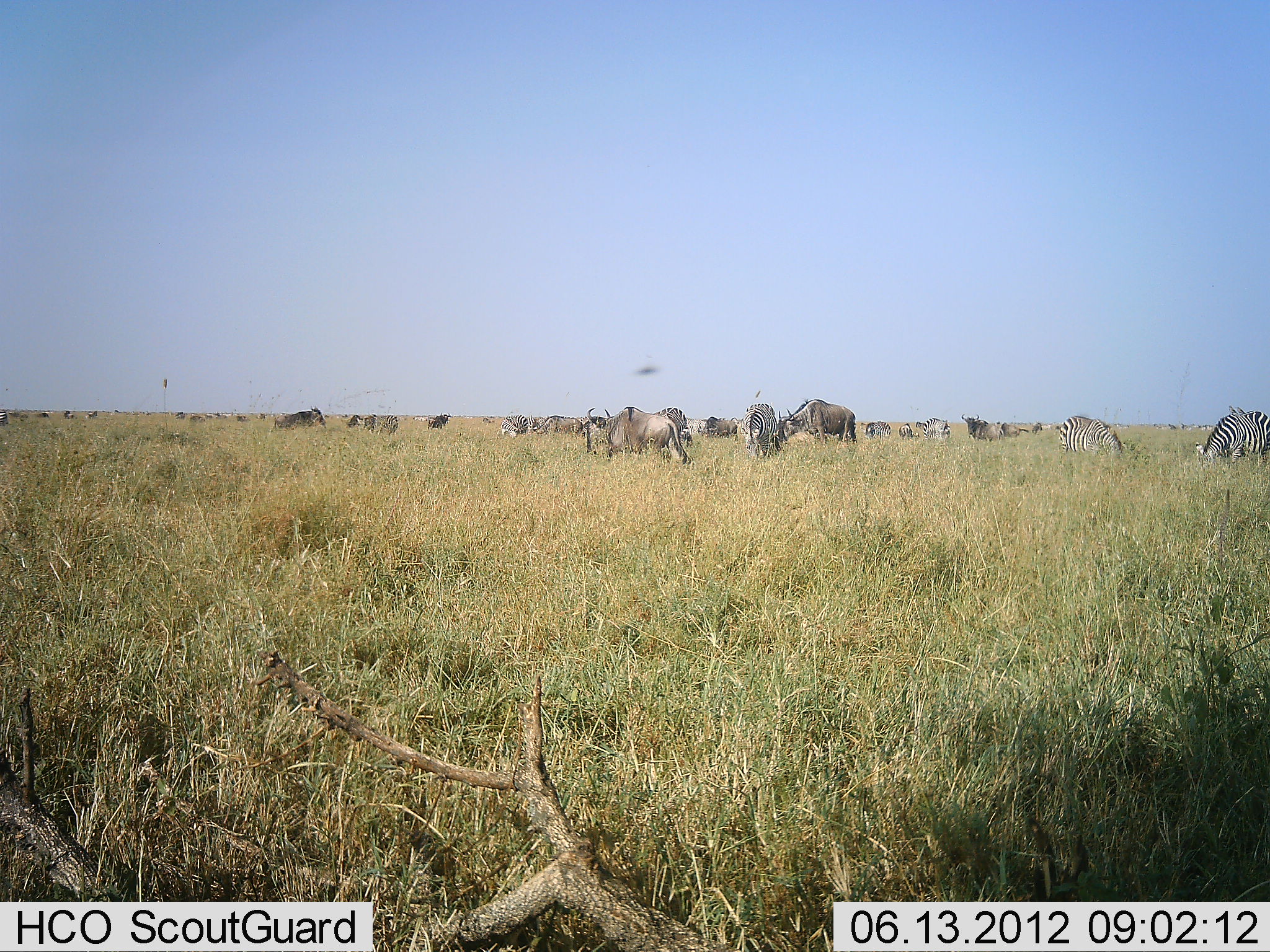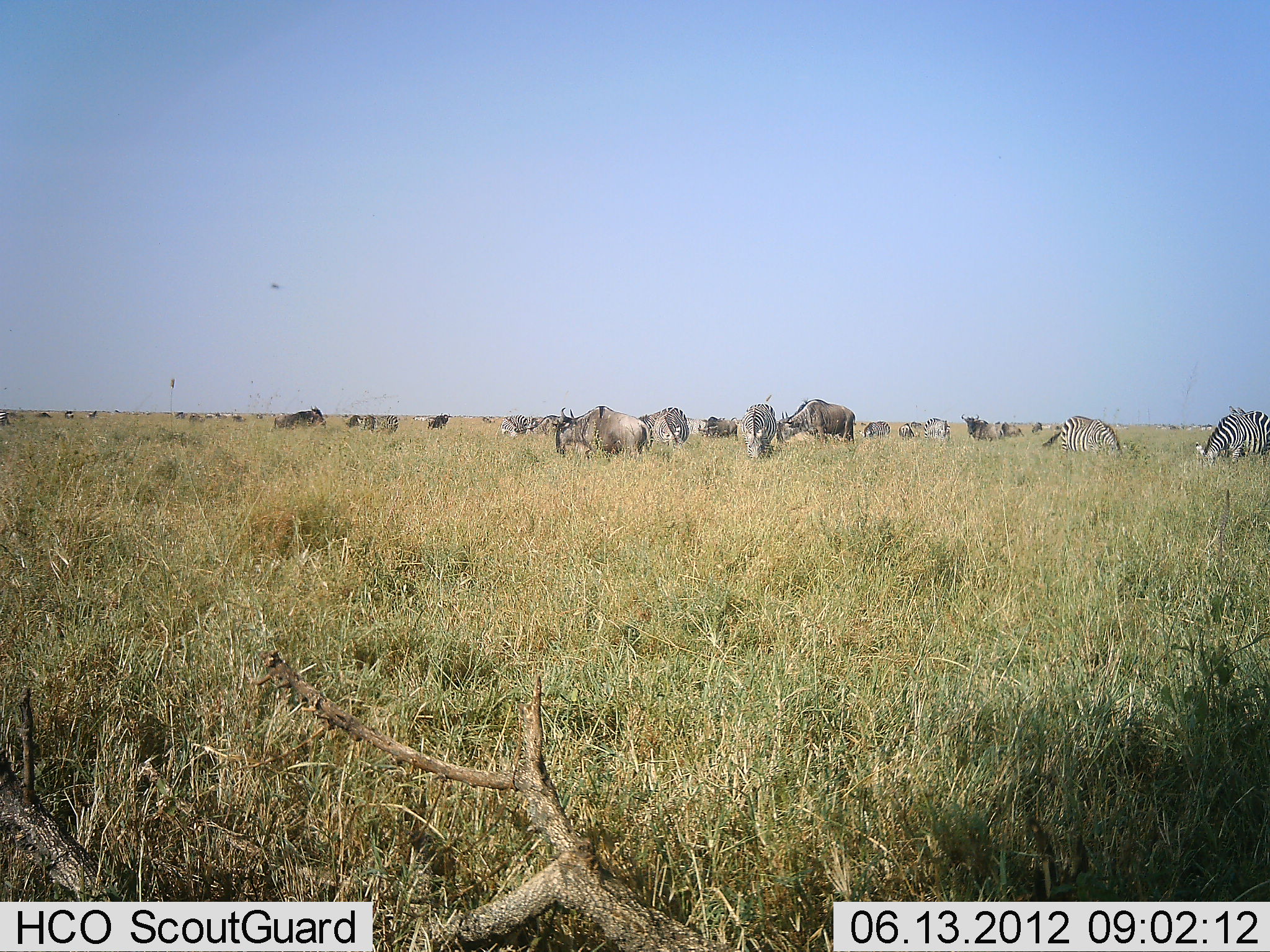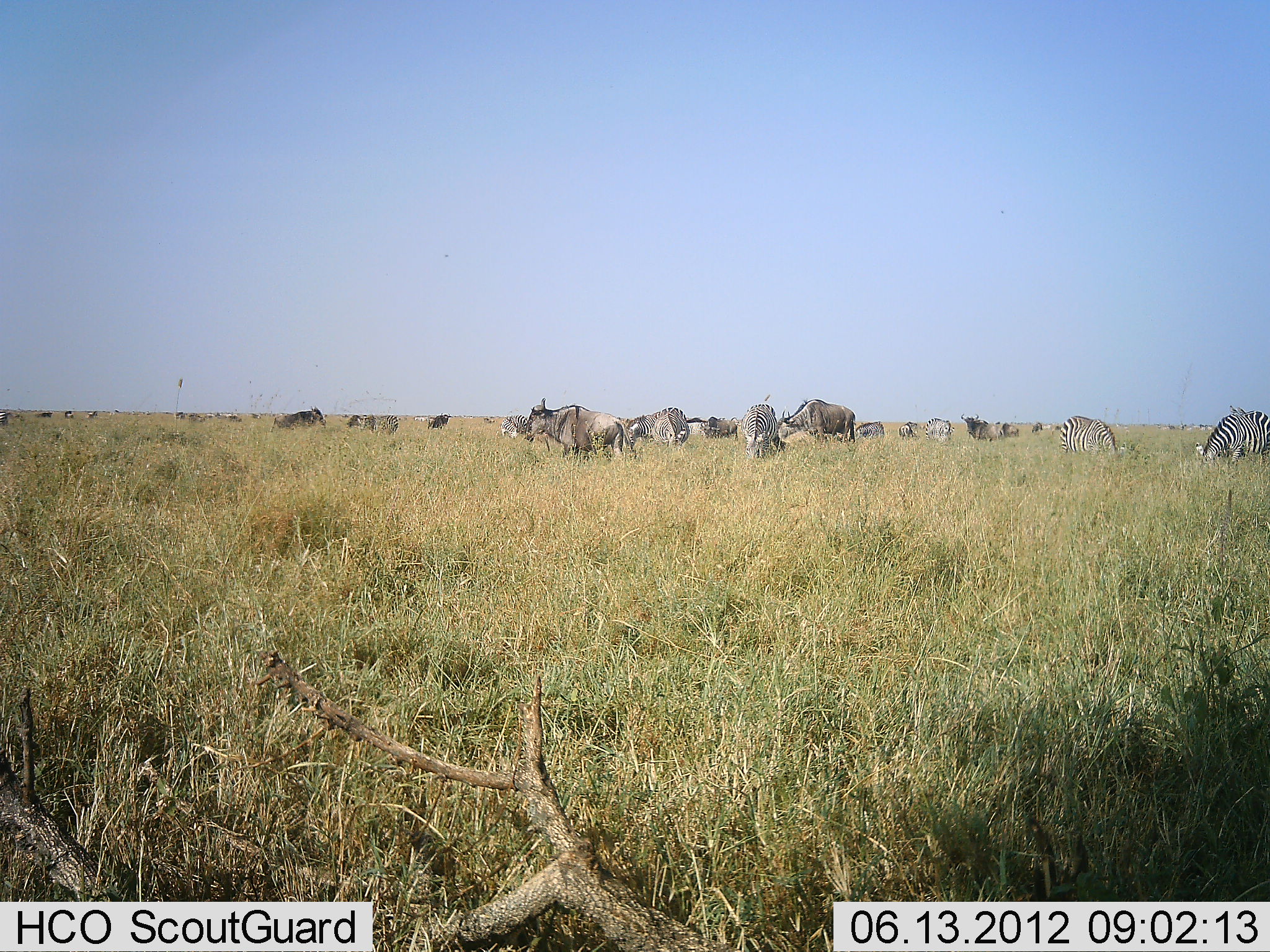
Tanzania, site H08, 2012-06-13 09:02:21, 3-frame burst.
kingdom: Animalia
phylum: Chordata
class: Mammalia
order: Artiodactyla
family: Bovidae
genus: Connochaetes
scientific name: Connochaetes taurinus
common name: blue wildebeest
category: wildebeest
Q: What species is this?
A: Wildebeest (blue wildebeest) (Connochaetes taurinus).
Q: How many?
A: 11-50.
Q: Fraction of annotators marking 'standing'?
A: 80%.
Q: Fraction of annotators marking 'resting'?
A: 0%.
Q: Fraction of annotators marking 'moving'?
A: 80%.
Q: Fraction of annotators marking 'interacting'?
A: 0%.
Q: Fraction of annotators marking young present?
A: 0%.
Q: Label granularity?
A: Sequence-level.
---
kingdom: Animalia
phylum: Chordata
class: Mammalia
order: Perissodactyla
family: Equidae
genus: Equus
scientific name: Equus quagga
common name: plains zebra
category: zebra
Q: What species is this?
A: Zebra (plains zebra) (Equus quagga).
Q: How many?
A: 6.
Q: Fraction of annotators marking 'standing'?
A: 50%.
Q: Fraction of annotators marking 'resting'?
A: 0%.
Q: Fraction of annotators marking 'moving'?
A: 10%.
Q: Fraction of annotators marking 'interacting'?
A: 0%.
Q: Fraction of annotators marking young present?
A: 0%.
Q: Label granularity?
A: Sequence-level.